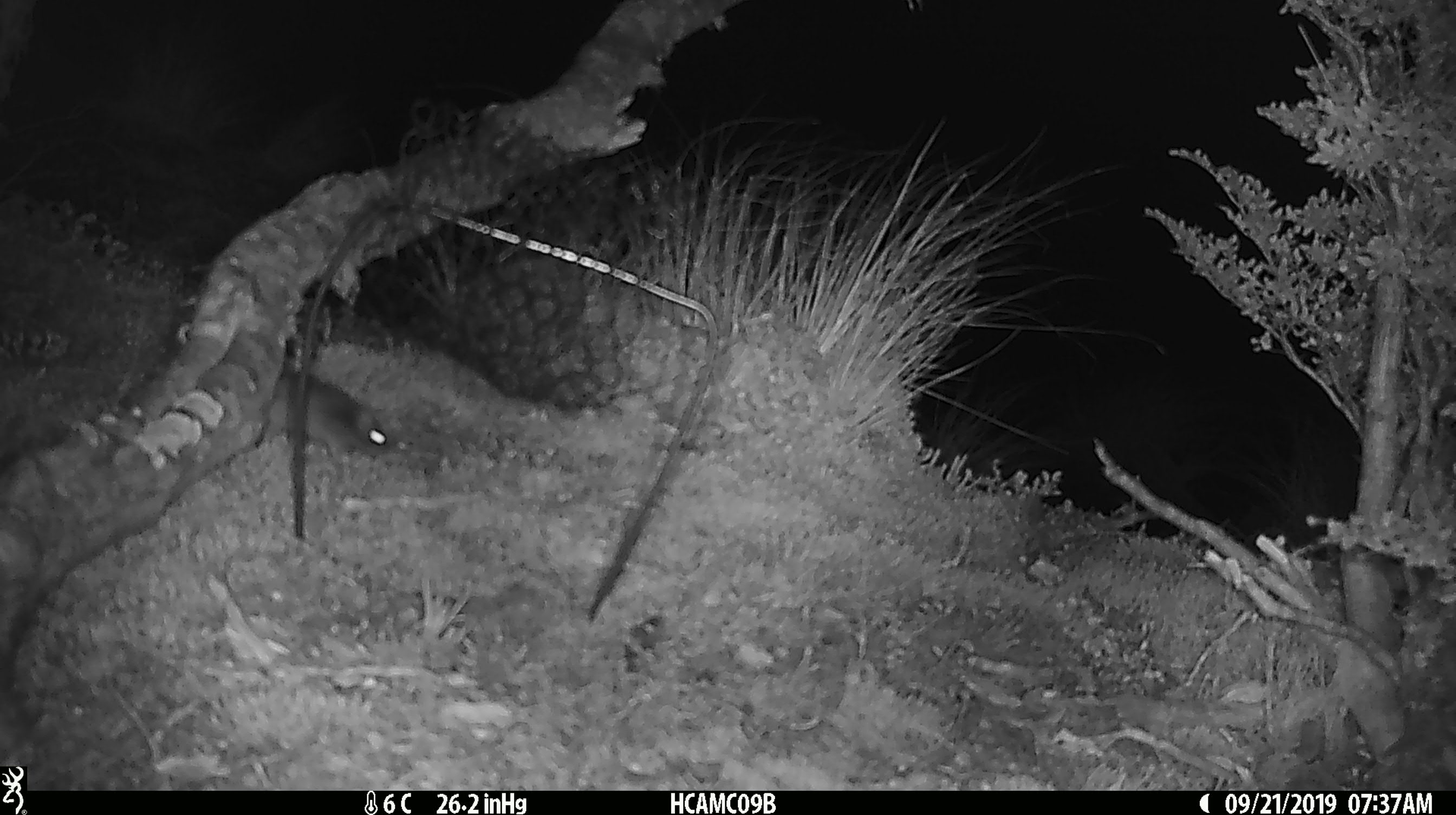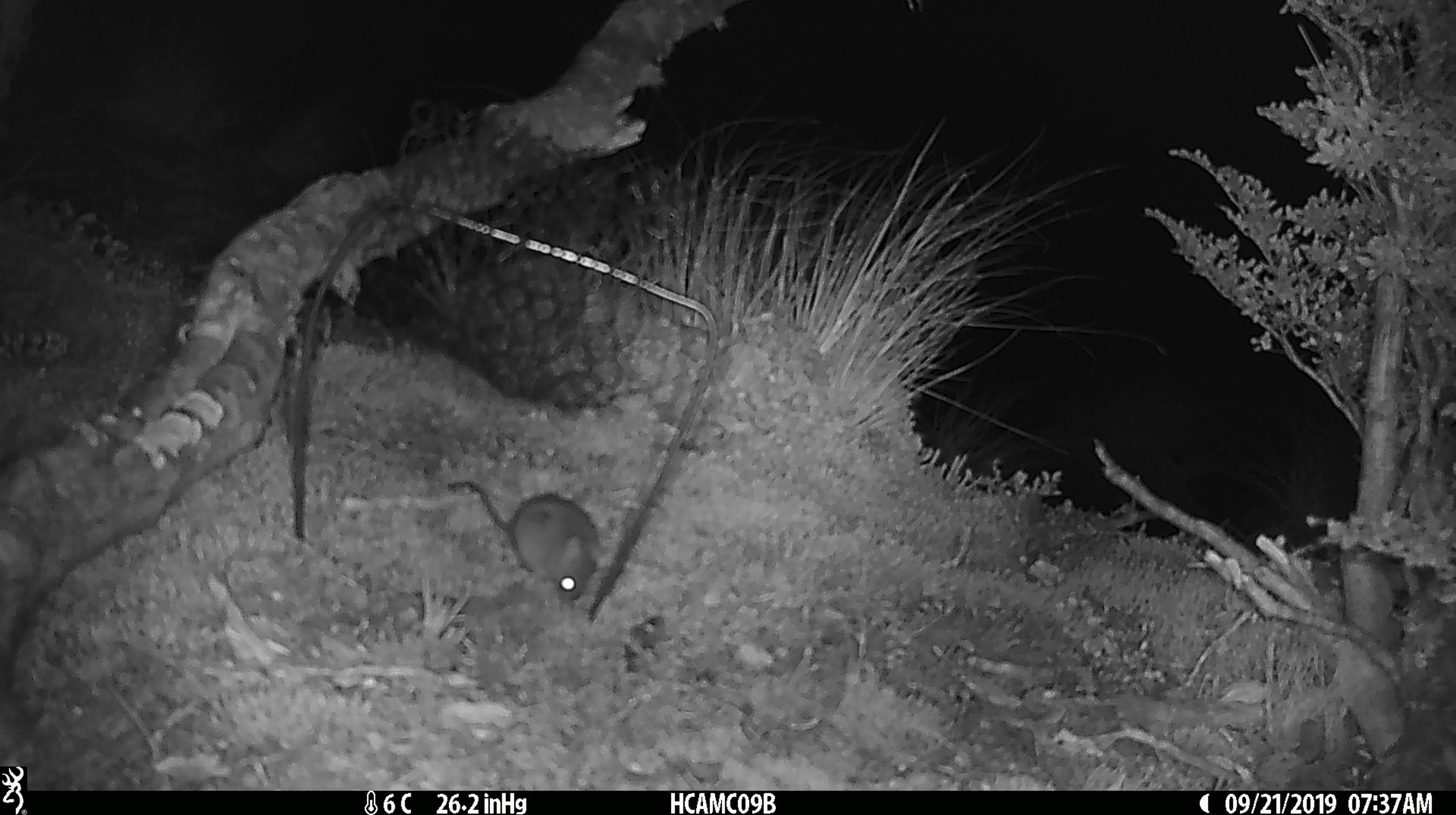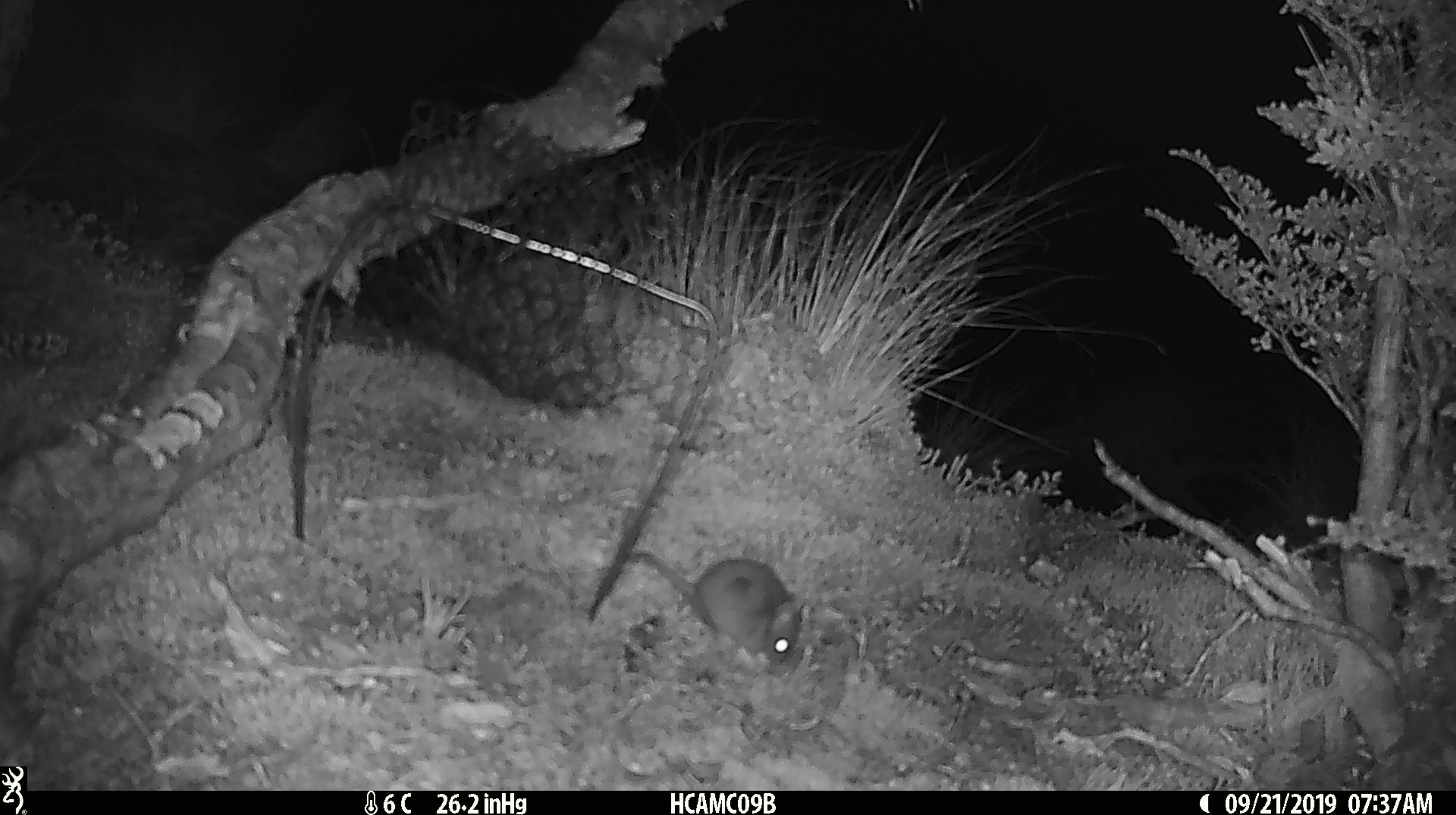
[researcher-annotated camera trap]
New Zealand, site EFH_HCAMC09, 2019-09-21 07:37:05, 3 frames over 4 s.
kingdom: Animalia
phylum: Chordata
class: Mammalia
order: Rodentia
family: Muridae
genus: Mus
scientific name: Mus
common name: mouse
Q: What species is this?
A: Mouse (Mus).